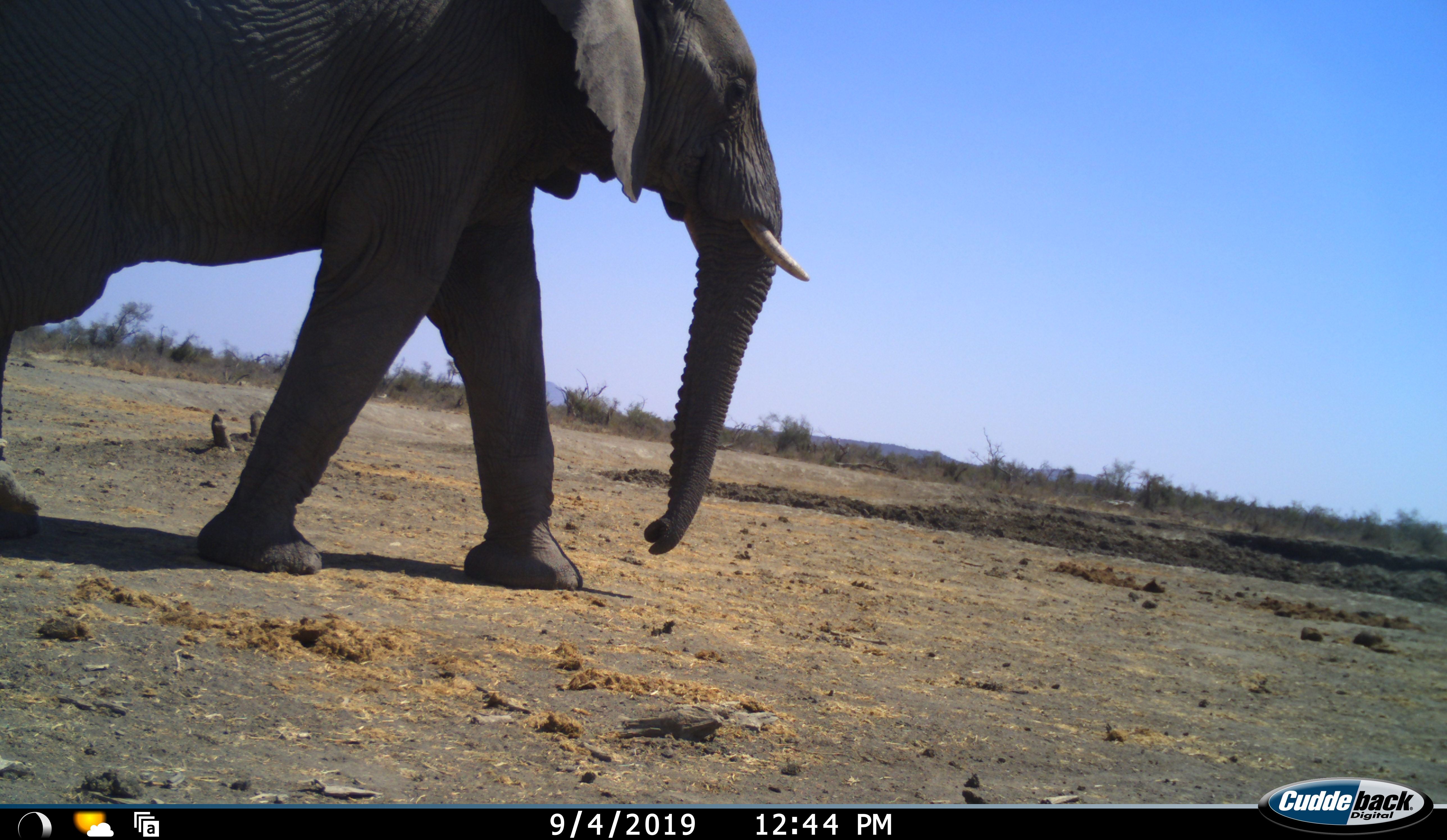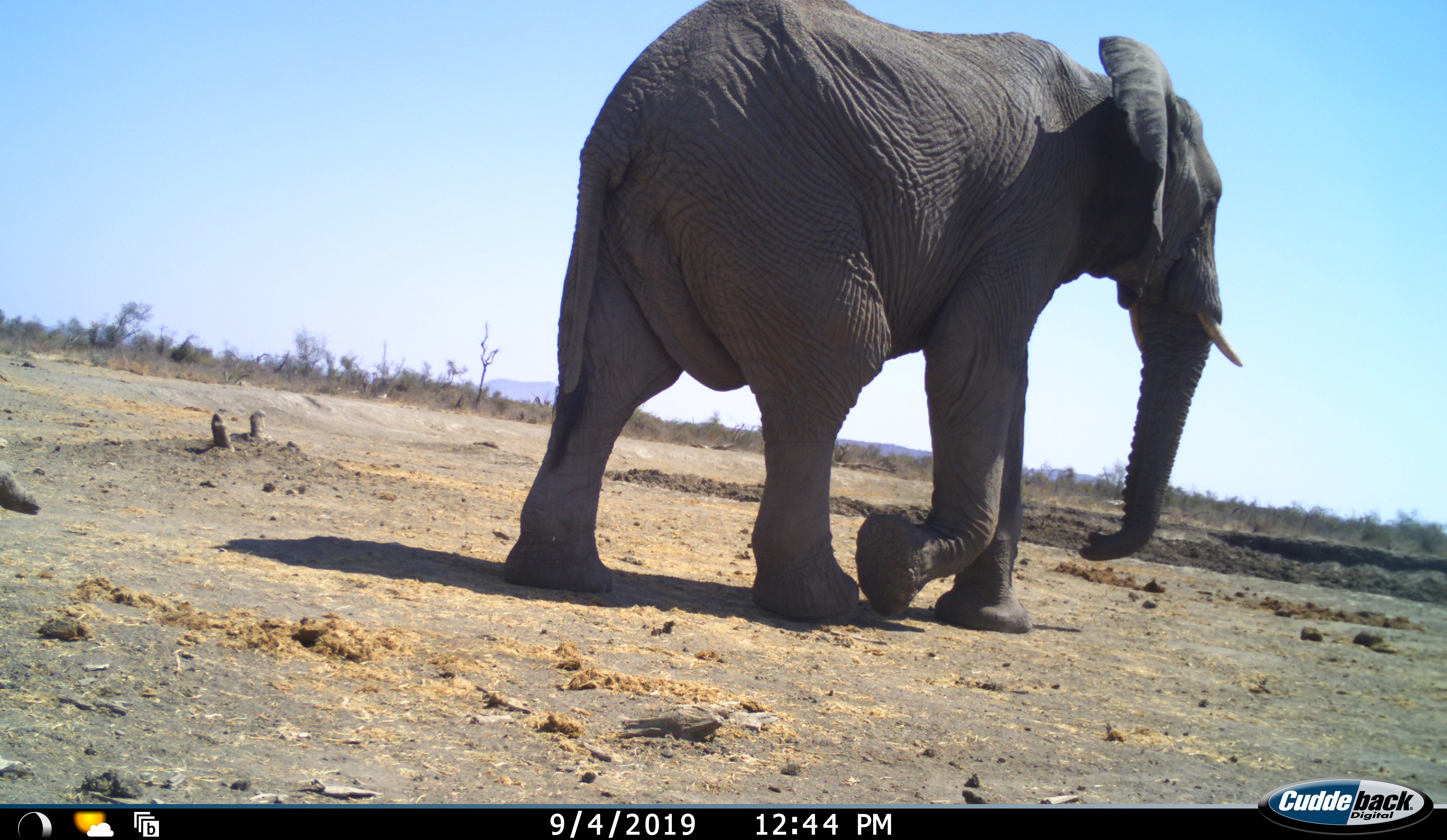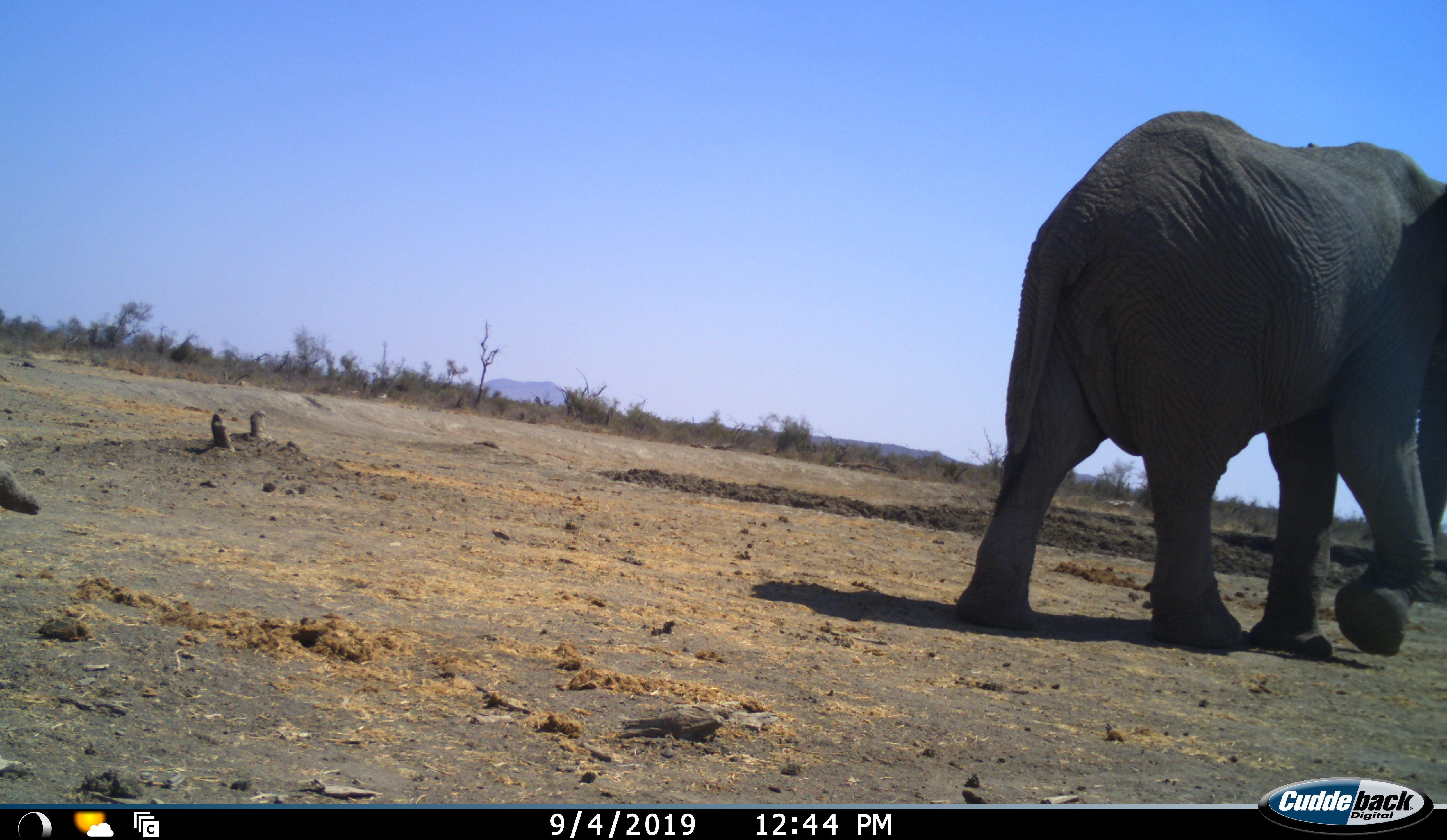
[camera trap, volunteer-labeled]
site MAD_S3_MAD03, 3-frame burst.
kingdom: Animalia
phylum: Chordata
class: Mammalia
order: Proboscidea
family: Elephantidae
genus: Loxodonta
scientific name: Loxodonta africana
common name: african bush elephant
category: elephant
Elephant (african bush elephant) (Loxodonta africana), count 1. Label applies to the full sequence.